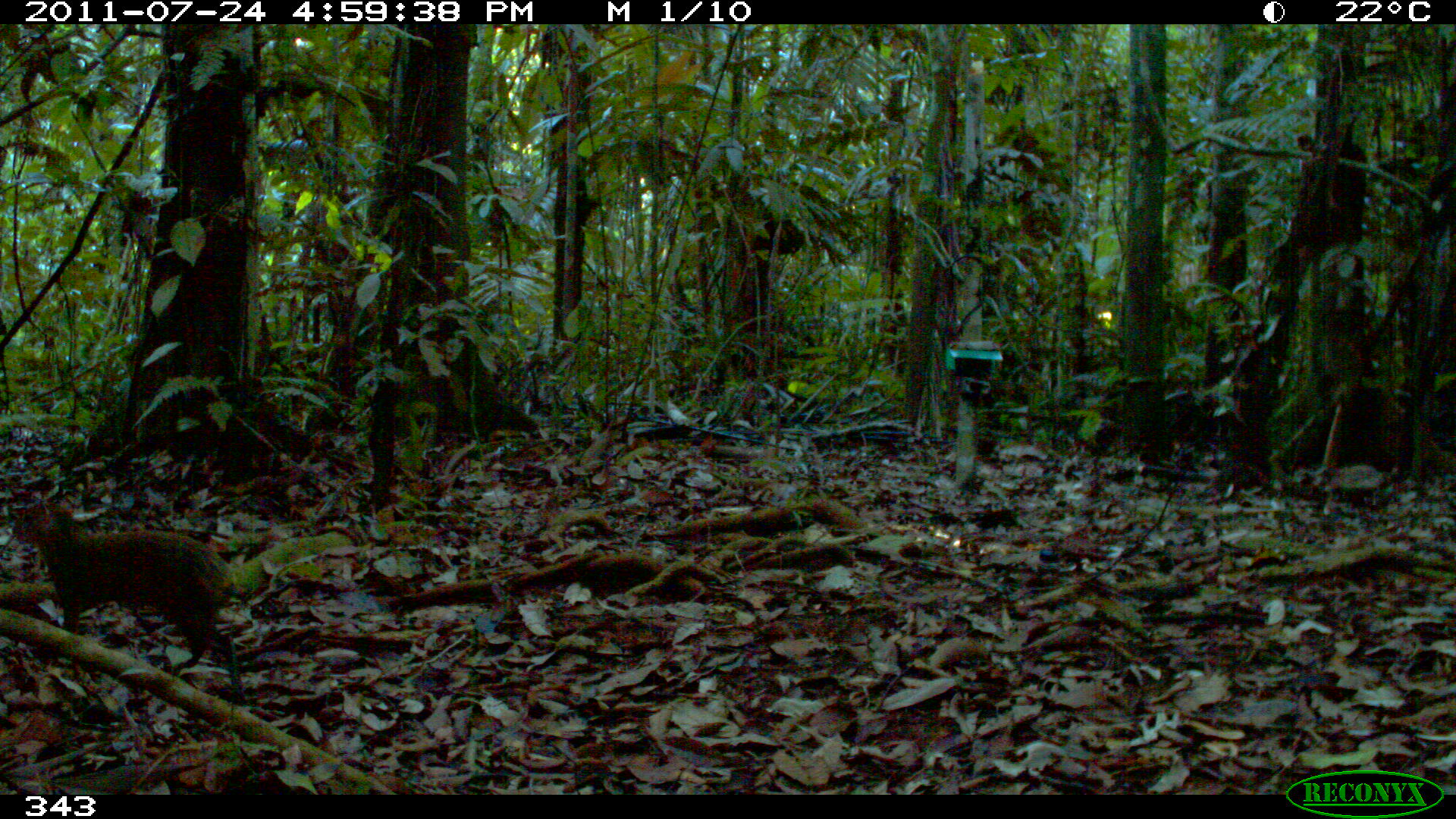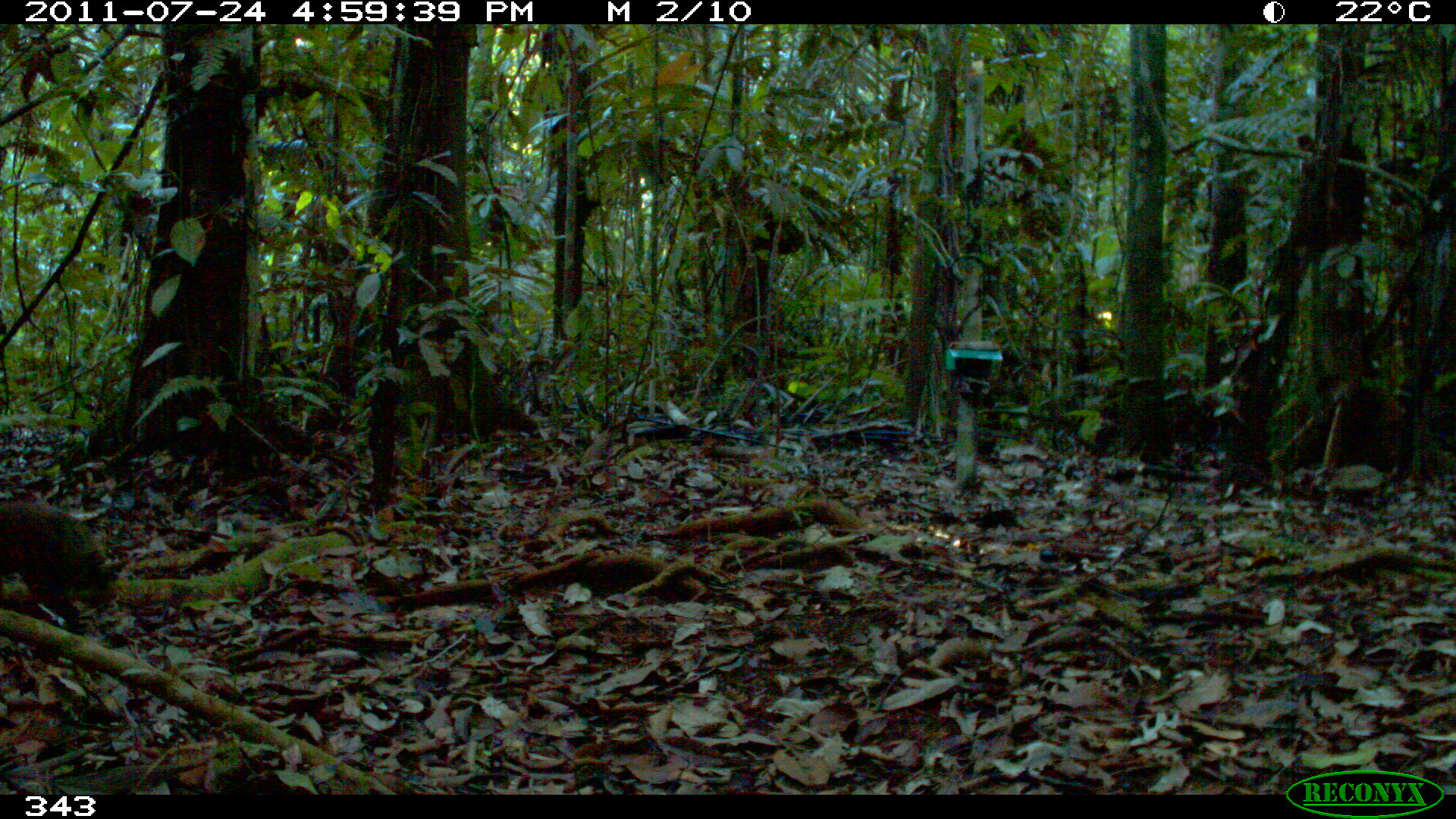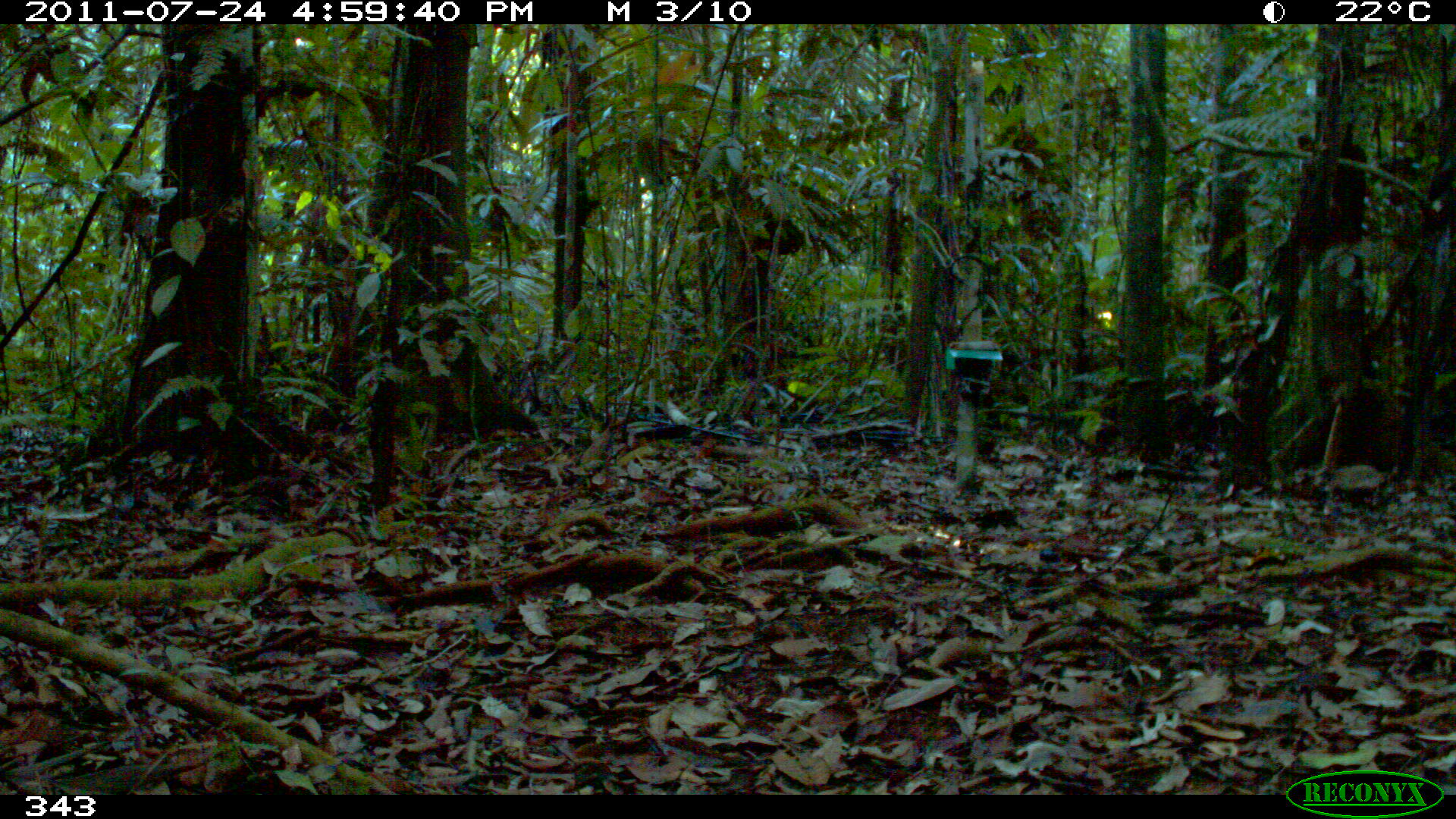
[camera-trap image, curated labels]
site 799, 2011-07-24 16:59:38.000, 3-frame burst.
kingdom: Animalia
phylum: Chordata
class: Mammalia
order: Rodentia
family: Dasyproctidae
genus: Dasyprocta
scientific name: Dasyprocta punctata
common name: central american agouti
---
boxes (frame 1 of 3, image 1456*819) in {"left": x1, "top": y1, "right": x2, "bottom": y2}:
dasyprocta punctata: {"left": 14, "top": 499, "right": 241, "bottom": 686}